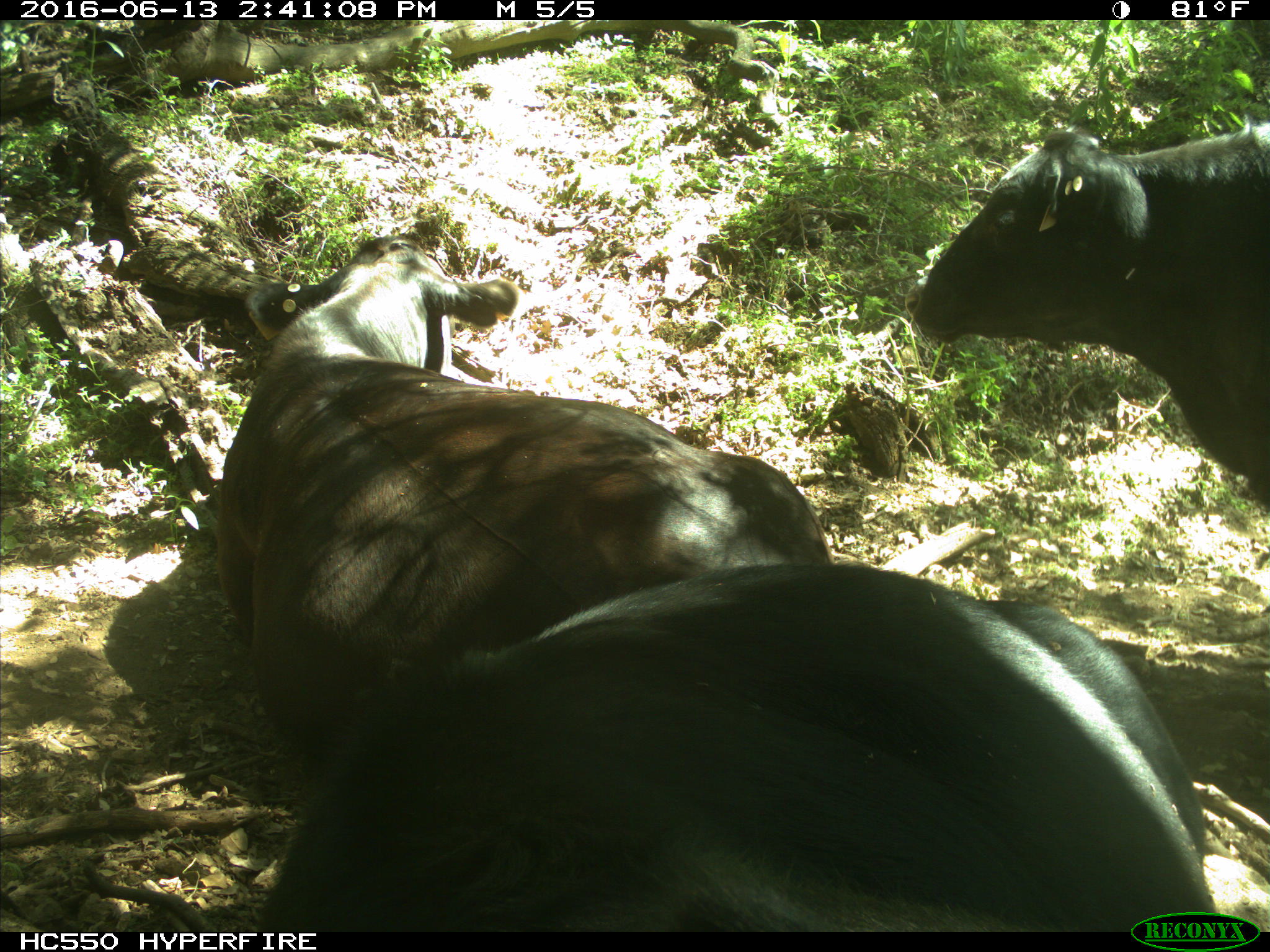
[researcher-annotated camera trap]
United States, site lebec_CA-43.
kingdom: Animalia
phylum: Chordata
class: Mammalia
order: Artiodactyla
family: Bovidae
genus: Bos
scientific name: Bos taurus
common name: domestic cow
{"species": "Bos taurus (domestic cow)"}